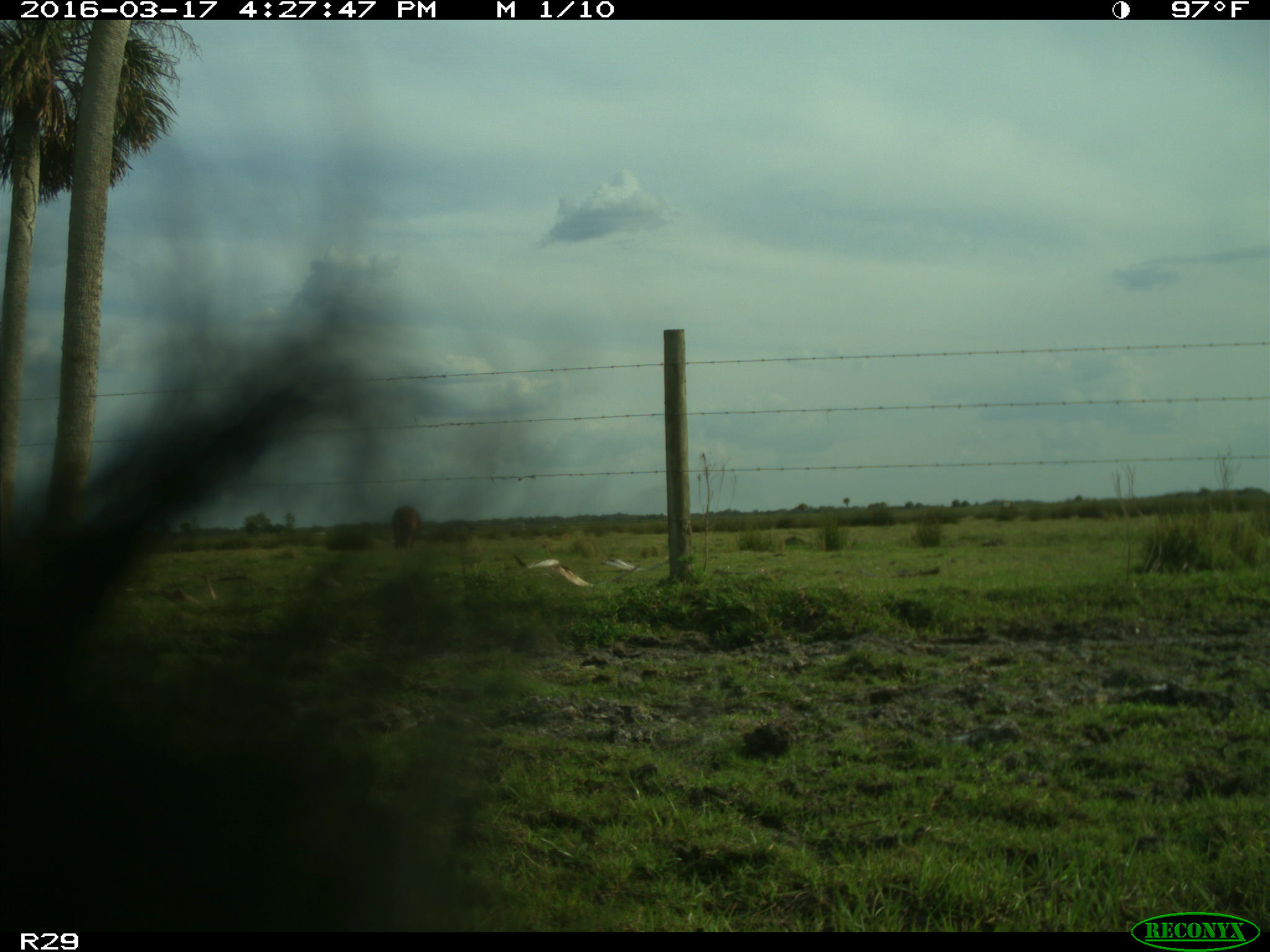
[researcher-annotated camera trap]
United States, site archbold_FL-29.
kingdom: Animalia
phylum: Chordata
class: Mammalia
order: Artiodactyla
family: Bovidae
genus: Bos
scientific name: Bos taurus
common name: domestic cow